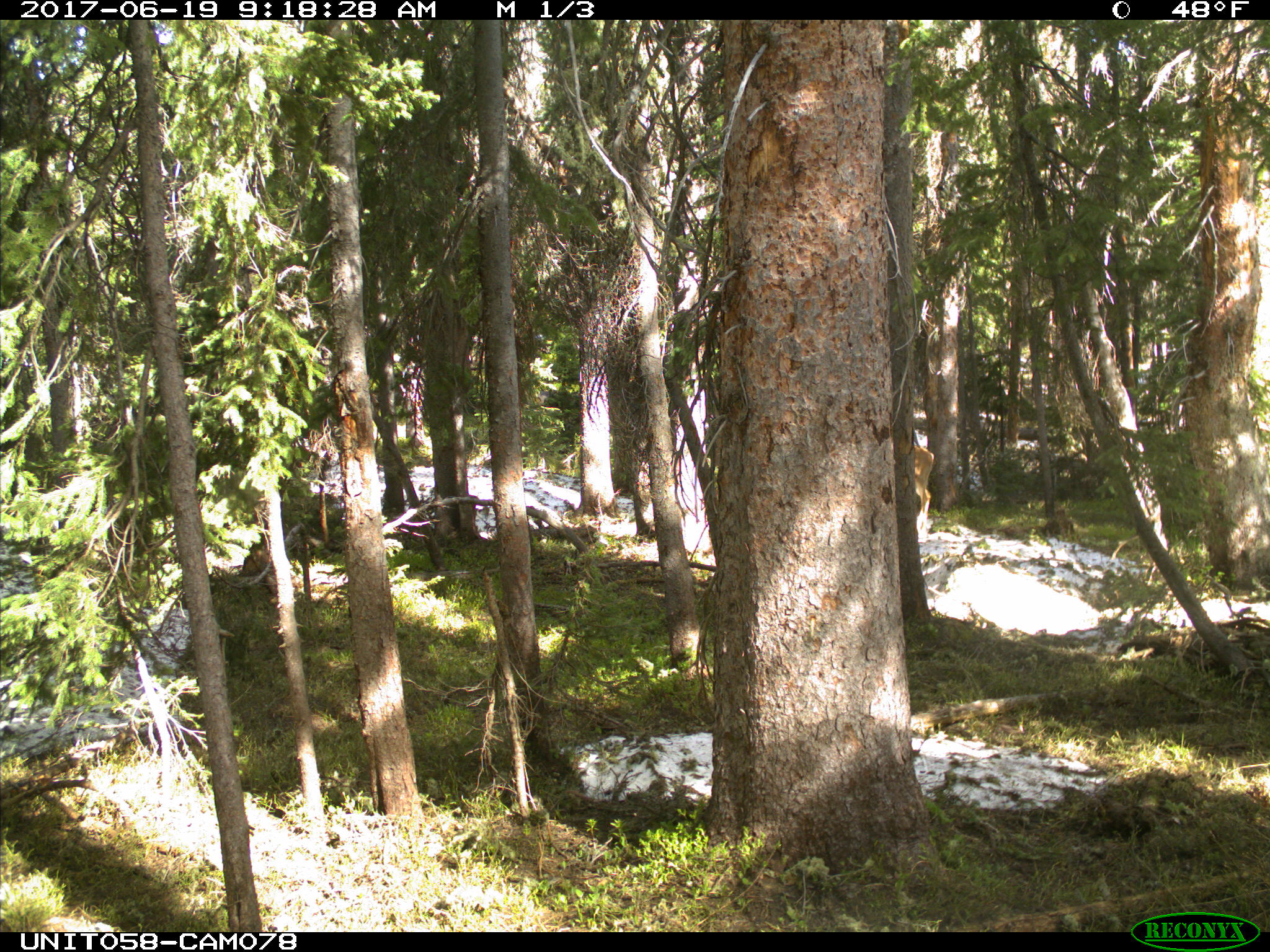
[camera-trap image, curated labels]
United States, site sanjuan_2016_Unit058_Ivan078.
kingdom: Animalia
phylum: Chordata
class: Mammalia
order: Artiodactyla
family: Cervidae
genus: Odocoileus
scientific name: Odocoileus hemionus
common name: mule deer